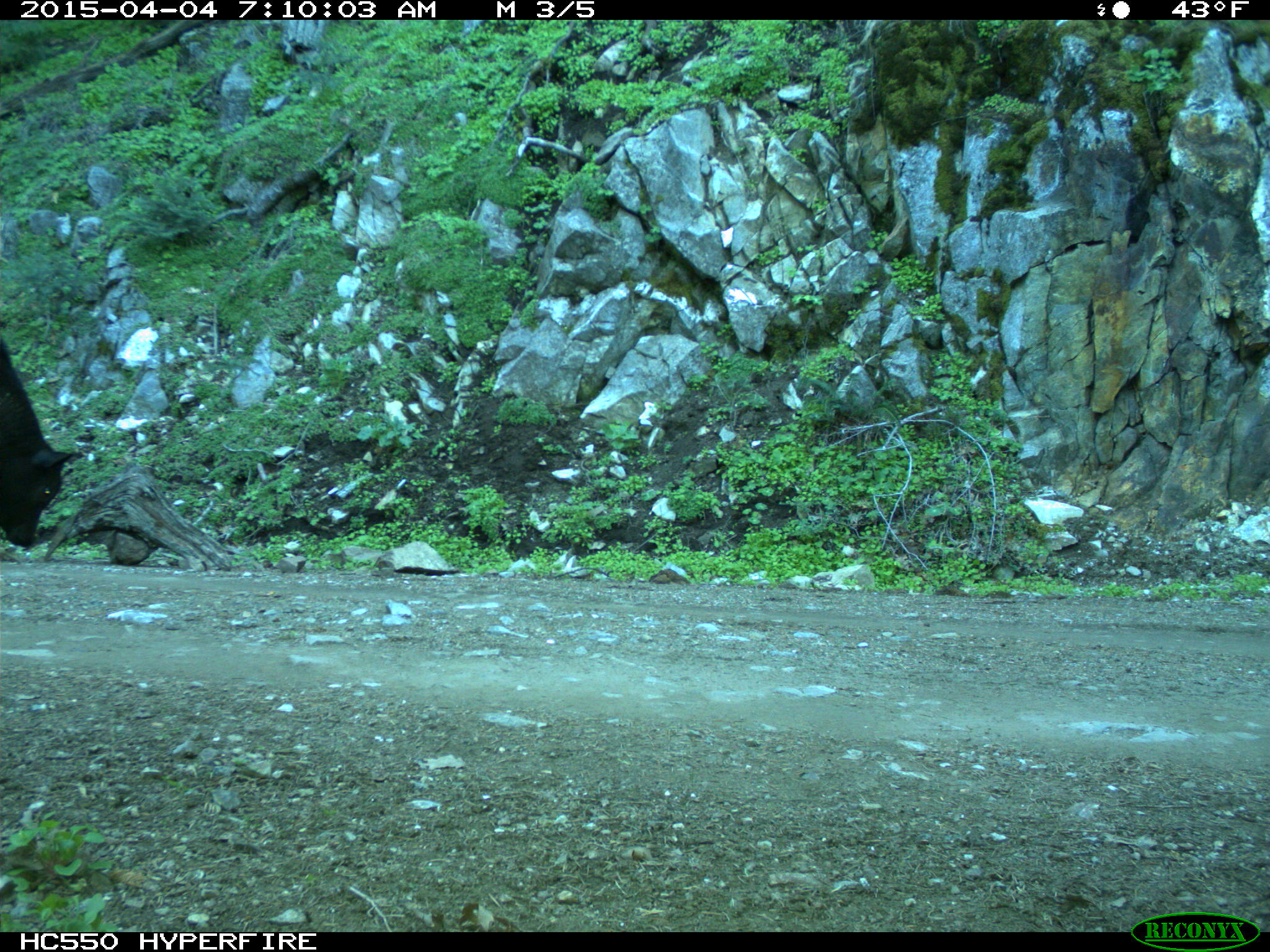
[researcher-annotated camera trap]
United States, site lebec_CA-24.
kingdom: Animalia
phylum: Chordata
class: Mammalia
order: Artiodactyla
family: Bovidae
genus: Bos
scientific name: Bos taurus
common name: domestic cow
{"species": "Bos taurus (domestic cow)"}